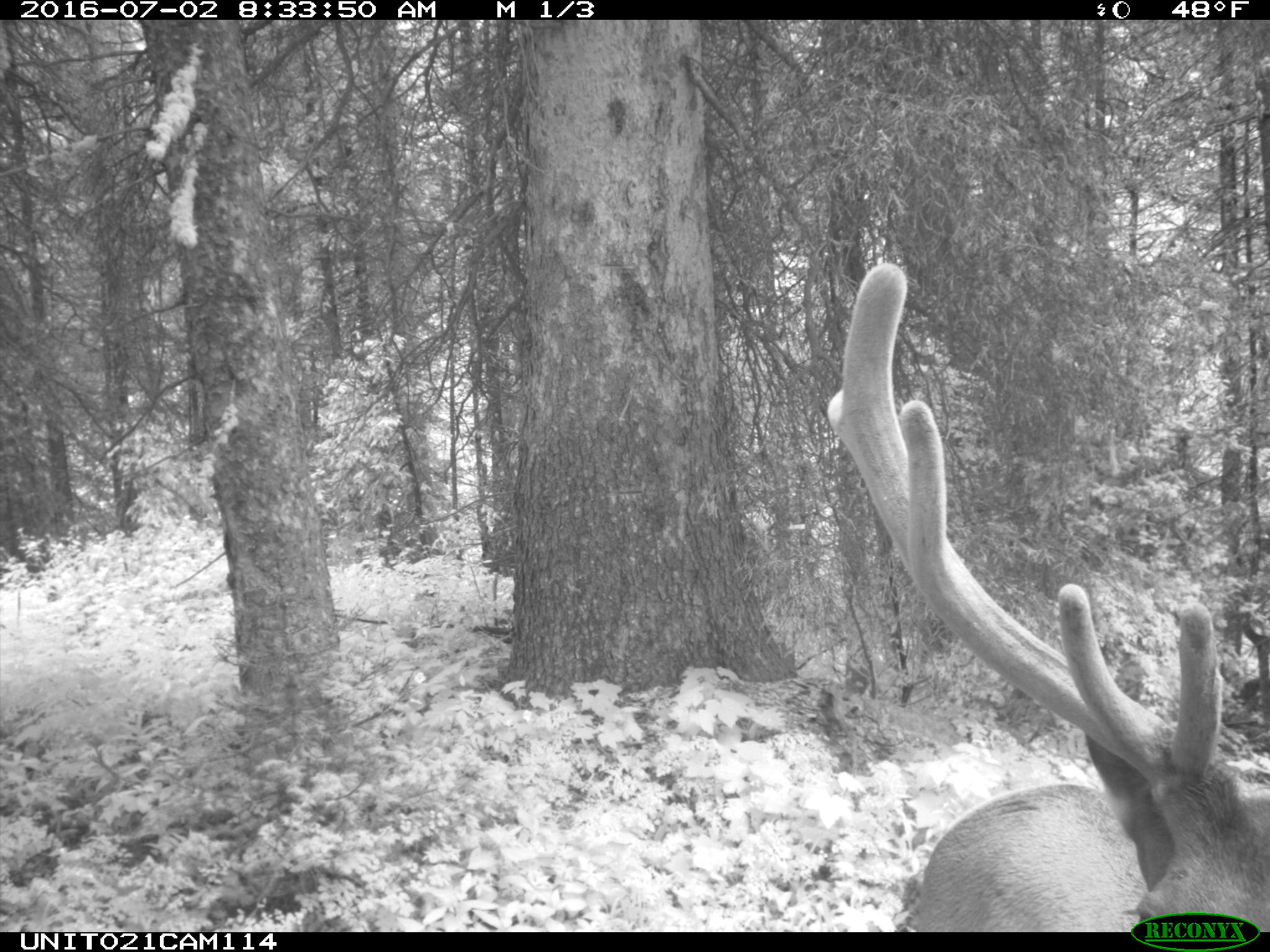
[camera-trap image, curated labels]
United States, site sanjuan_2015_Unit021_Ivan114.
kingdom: Animalia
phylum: Chordata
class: Mammalia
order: Artiodactyla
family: Cervidae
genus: Cervus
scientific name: Cervus elaphus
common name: red deer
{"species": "Cervus elaphus (red deer)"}